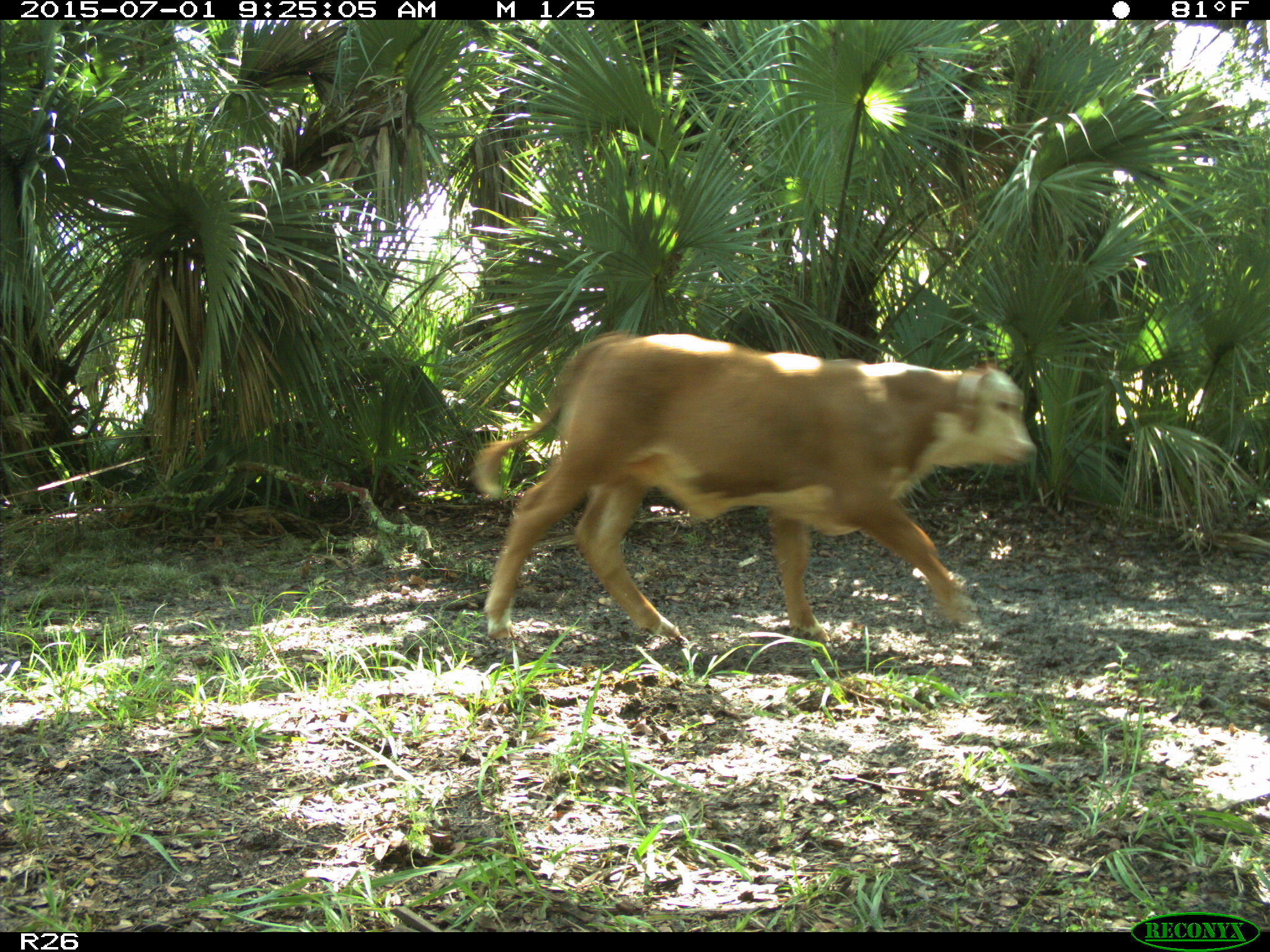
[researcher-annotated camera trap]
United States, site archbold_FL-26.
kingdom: Animalia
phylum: Chordata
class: Mammalia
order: Artiodactyla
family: Bovidae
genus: Bos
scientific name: Bos taurus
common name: domestic cow